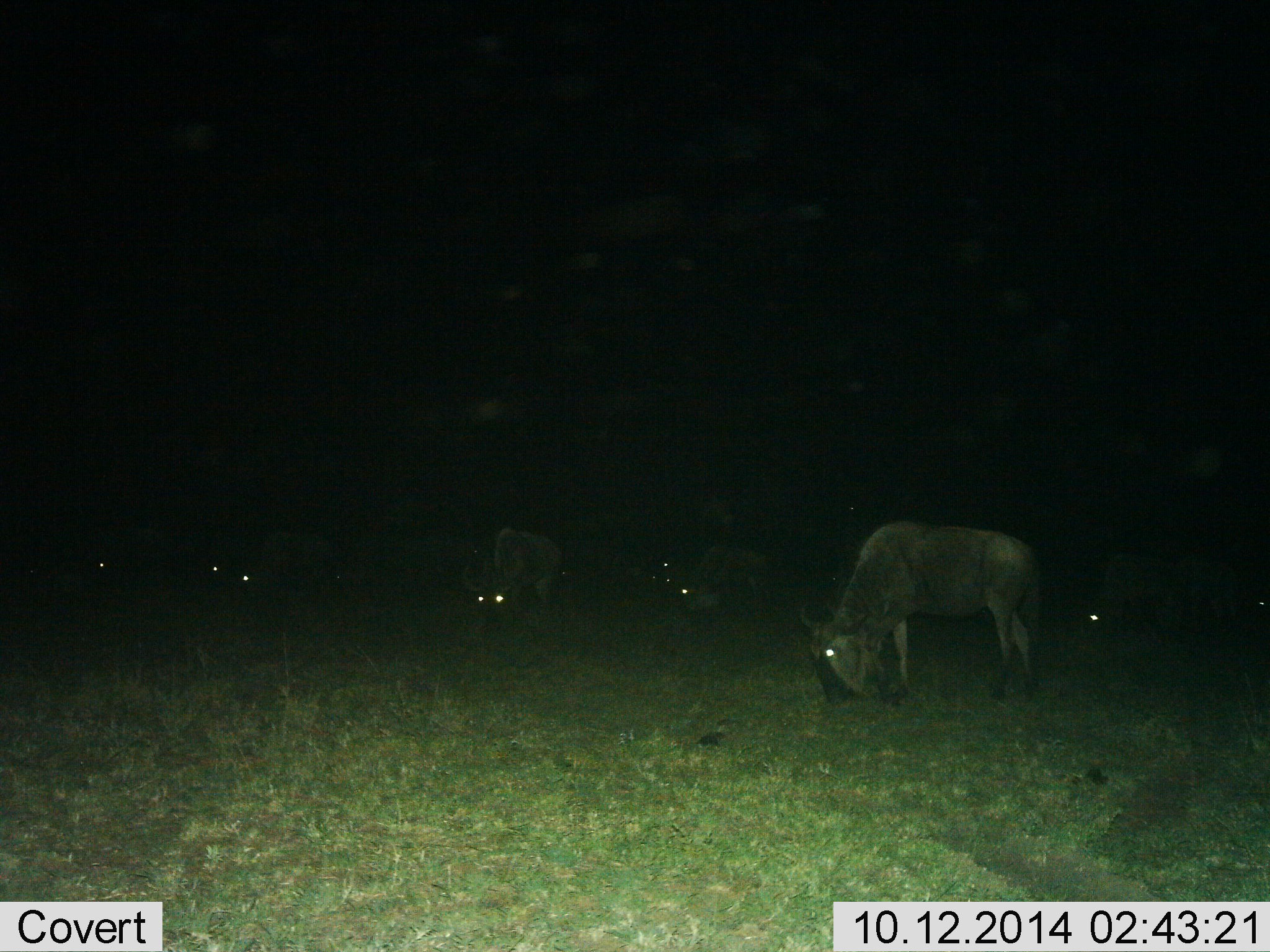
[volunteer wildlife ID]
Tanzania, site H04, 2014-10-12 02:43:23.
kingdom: Animalia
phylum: Chordata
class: Mammalia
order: Artiodactyla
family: Bovidae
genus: Connochaetes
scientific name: Connochaetes taurinus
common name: blue wildebeest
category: wildebeest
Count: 9.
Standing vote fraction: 20%.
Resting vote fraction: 0%.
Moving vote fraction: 0%.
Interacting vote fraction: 0%.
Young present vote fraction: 0%.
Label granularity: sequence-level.